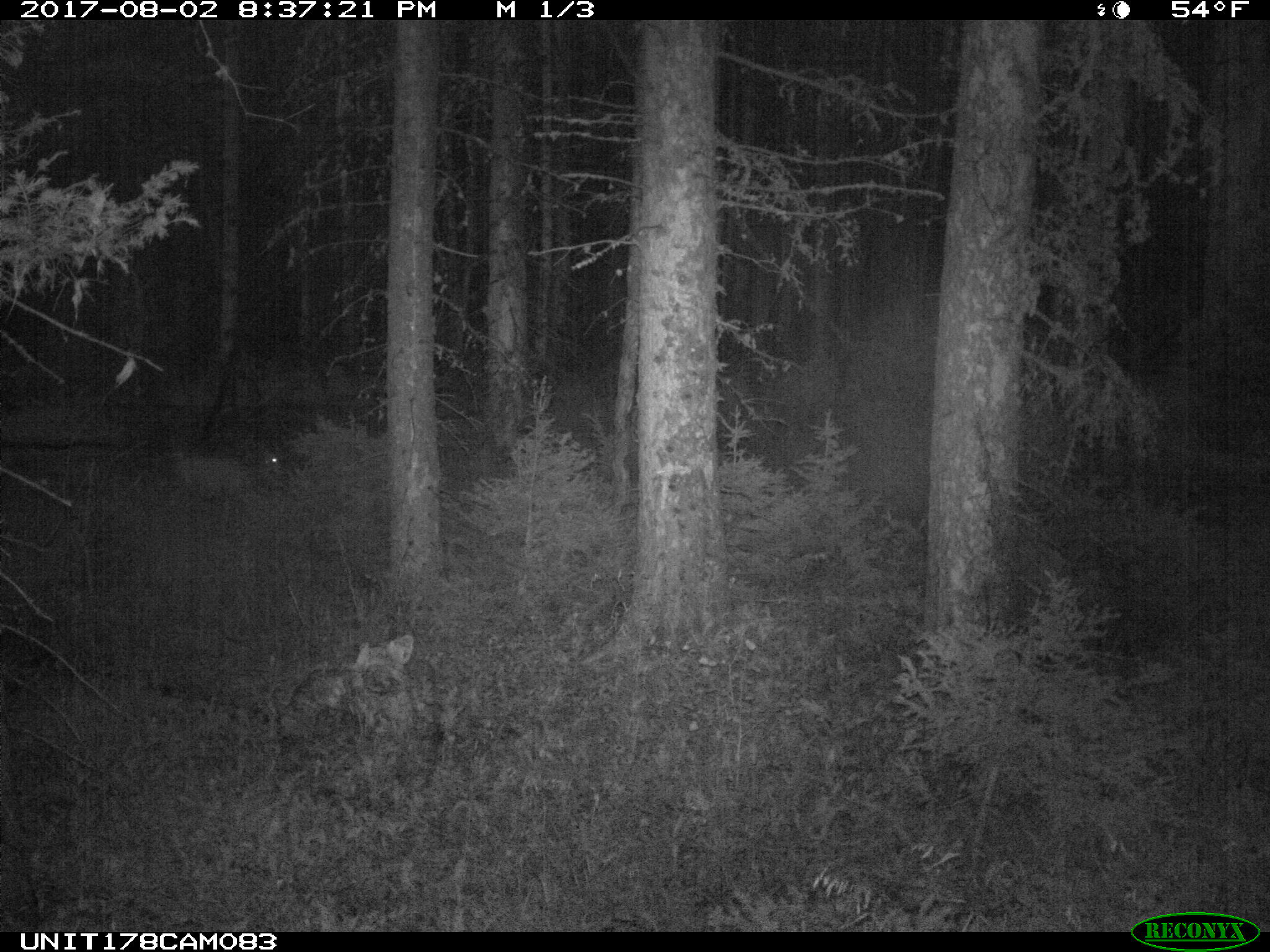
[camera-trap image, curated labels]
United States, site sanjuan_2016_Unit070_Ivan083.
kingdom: Animalia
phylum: Chordata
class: Mammalia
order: Artiodactyla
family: Cervidae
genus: Odocoileus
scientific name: Odocoileus hemionus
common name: mule deer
Odocoileus hemionus (mule deer).